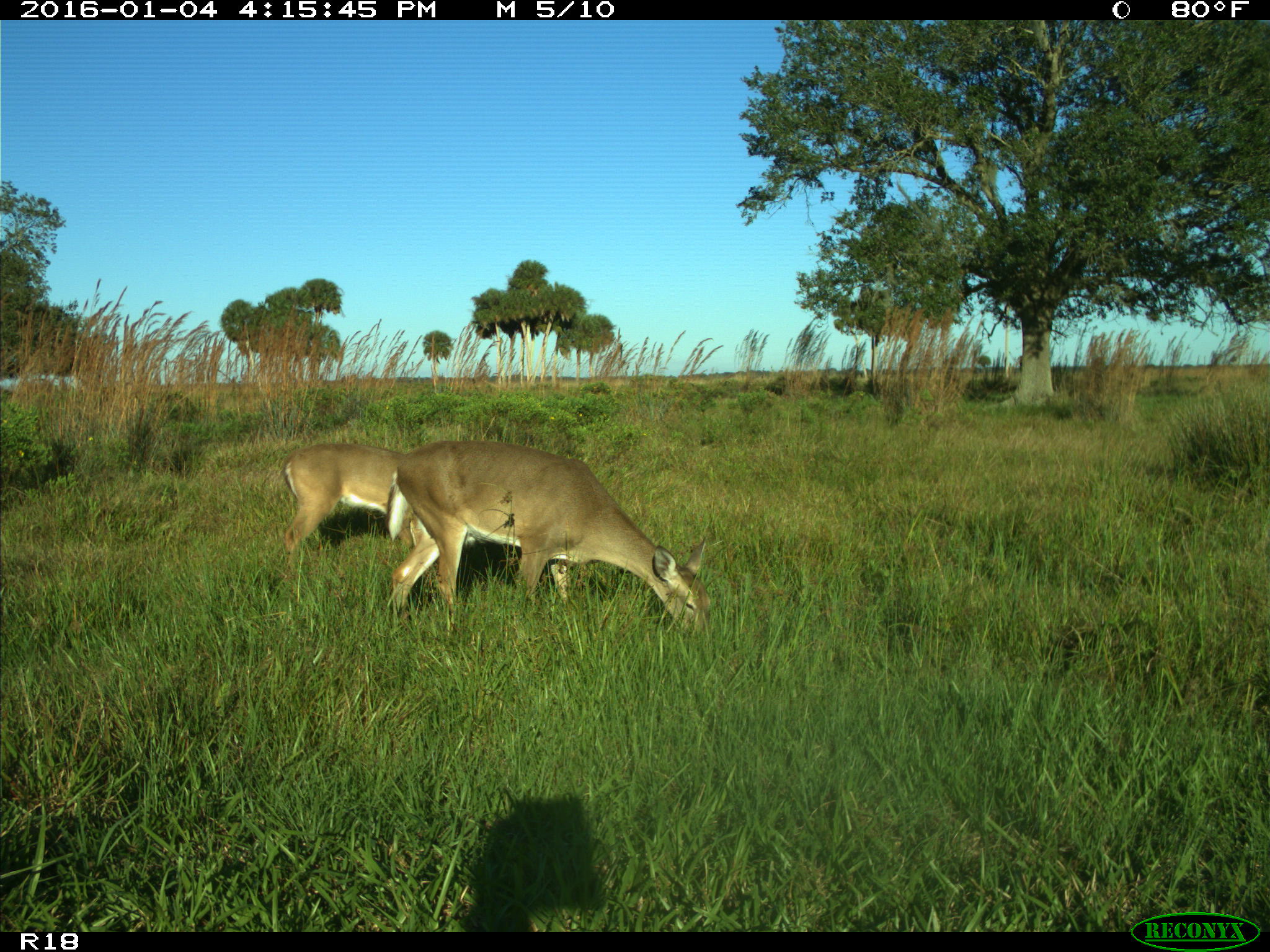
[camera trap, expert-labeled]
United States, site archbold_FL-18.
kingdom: Animalia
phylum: Chordata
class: Mammalia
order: Artiodactyla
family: Cervidae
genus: Odocoileus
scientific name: Odocoileus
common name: deer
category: unidentified deer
Unidentified deer (deer) (Odocoileus).